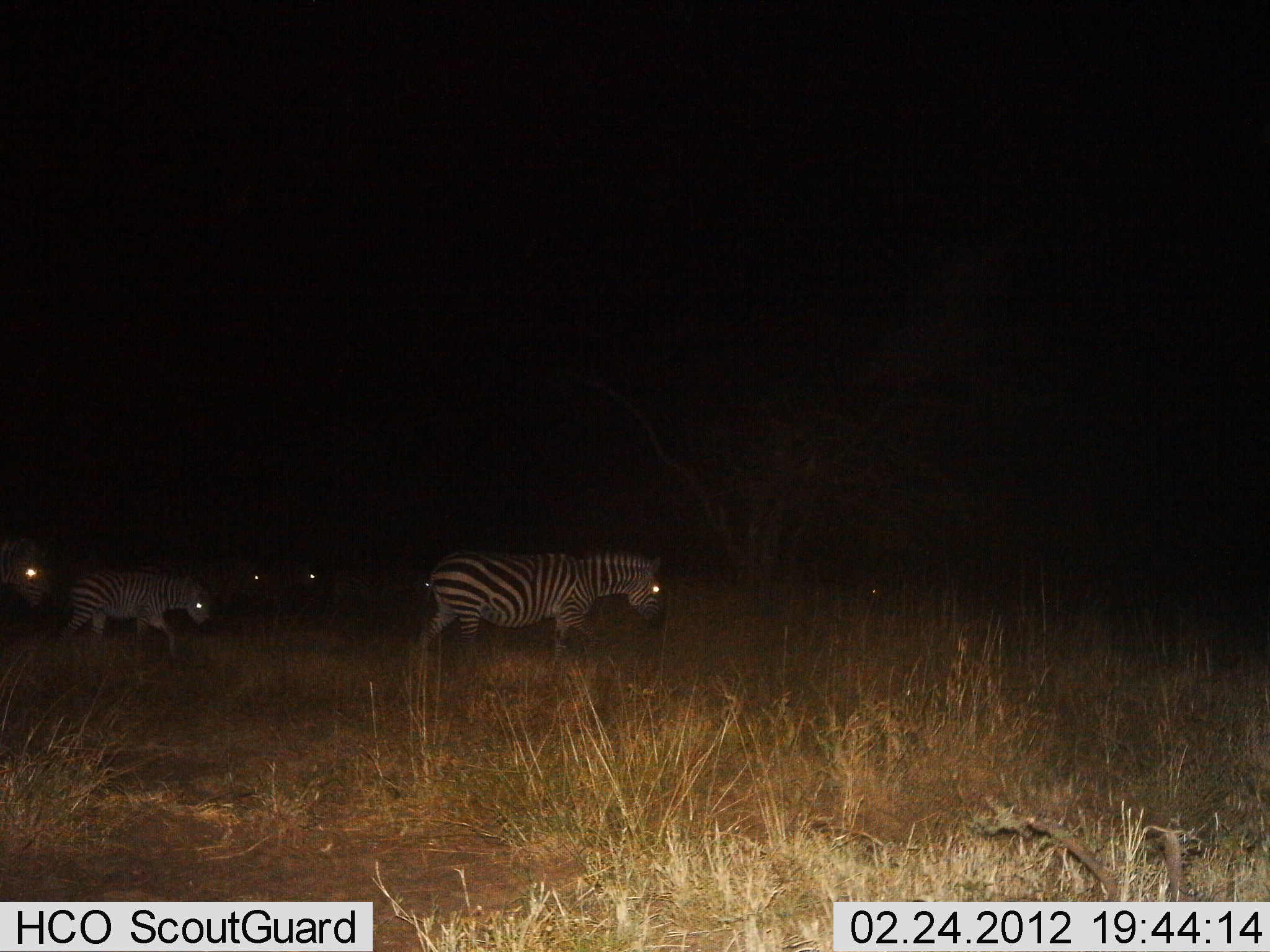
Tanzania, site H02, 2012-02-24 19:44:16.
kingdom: Animalia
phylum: Chordata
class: Mammalia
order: Perissodactyla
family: Equidae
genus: Equus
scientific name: Equus quagga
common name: plains zebra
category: zebra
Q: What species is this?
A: Zebra (plains zebra) (Equus quagga).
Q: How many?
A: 6.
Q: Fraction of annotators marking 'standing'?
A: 33%.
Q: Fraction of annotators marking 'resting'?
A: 0%.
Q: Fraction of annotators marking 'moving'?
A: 93%.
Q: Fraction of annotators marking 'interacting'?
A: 0%.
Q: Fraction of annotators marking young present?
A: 13%.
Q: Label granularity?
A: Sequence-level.